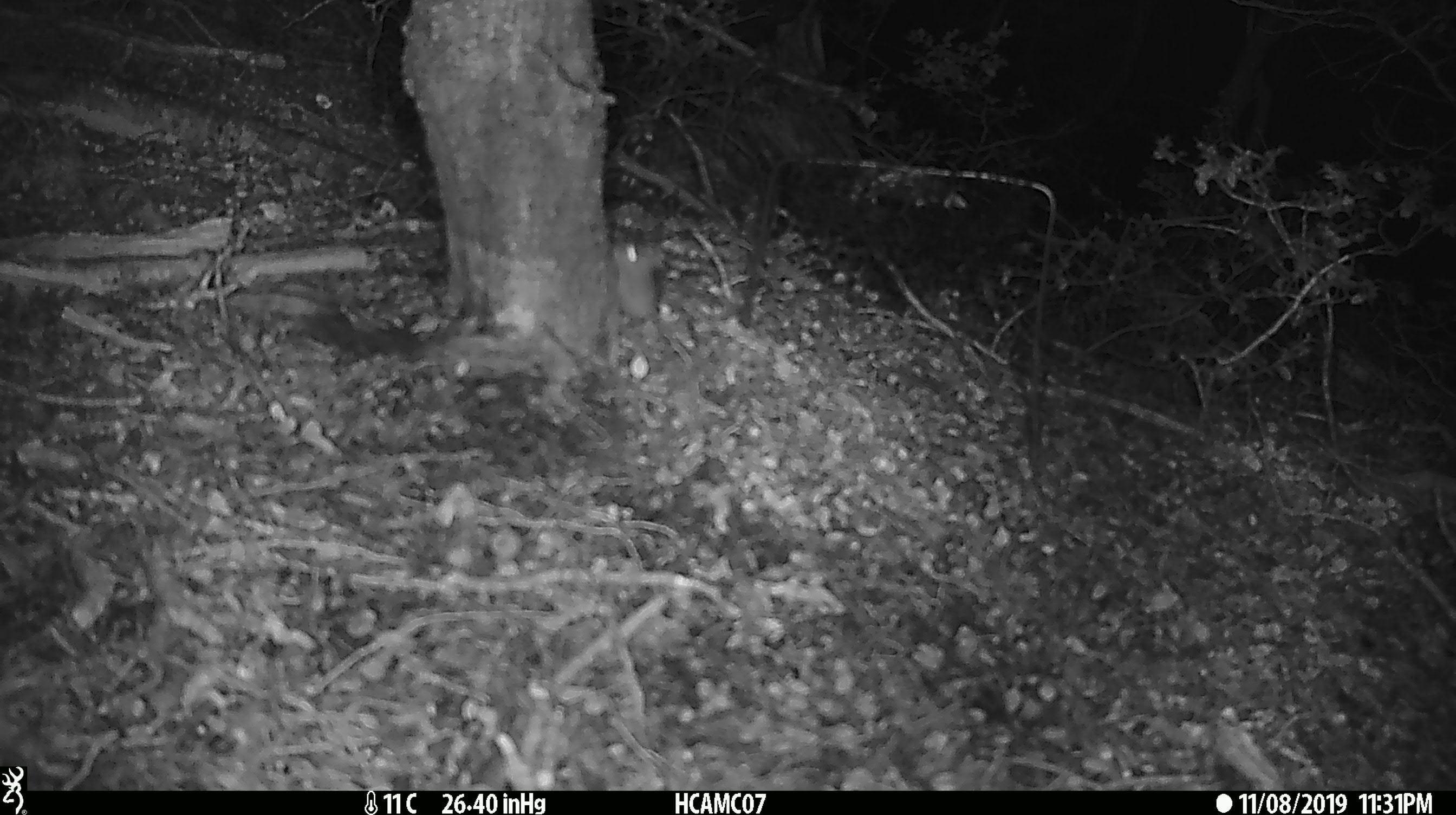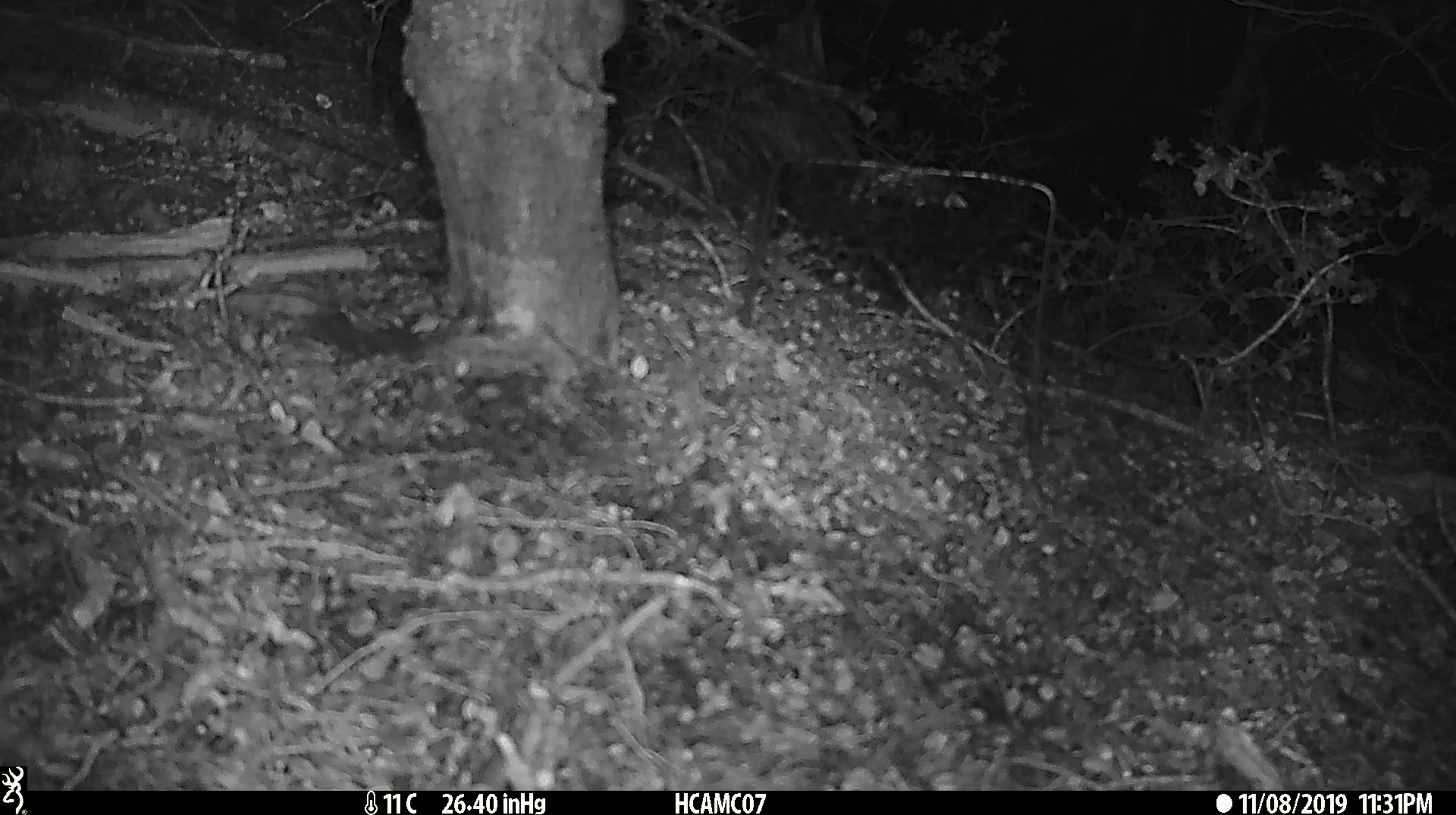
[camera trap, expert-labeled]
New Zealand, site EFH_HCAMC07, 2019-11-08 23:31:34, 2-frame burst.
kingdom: Animalia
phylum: Chordata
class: Mammalia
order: Rodentia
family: Muridae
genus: Mus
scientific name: Mus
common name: mouse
Mouse (Mus).